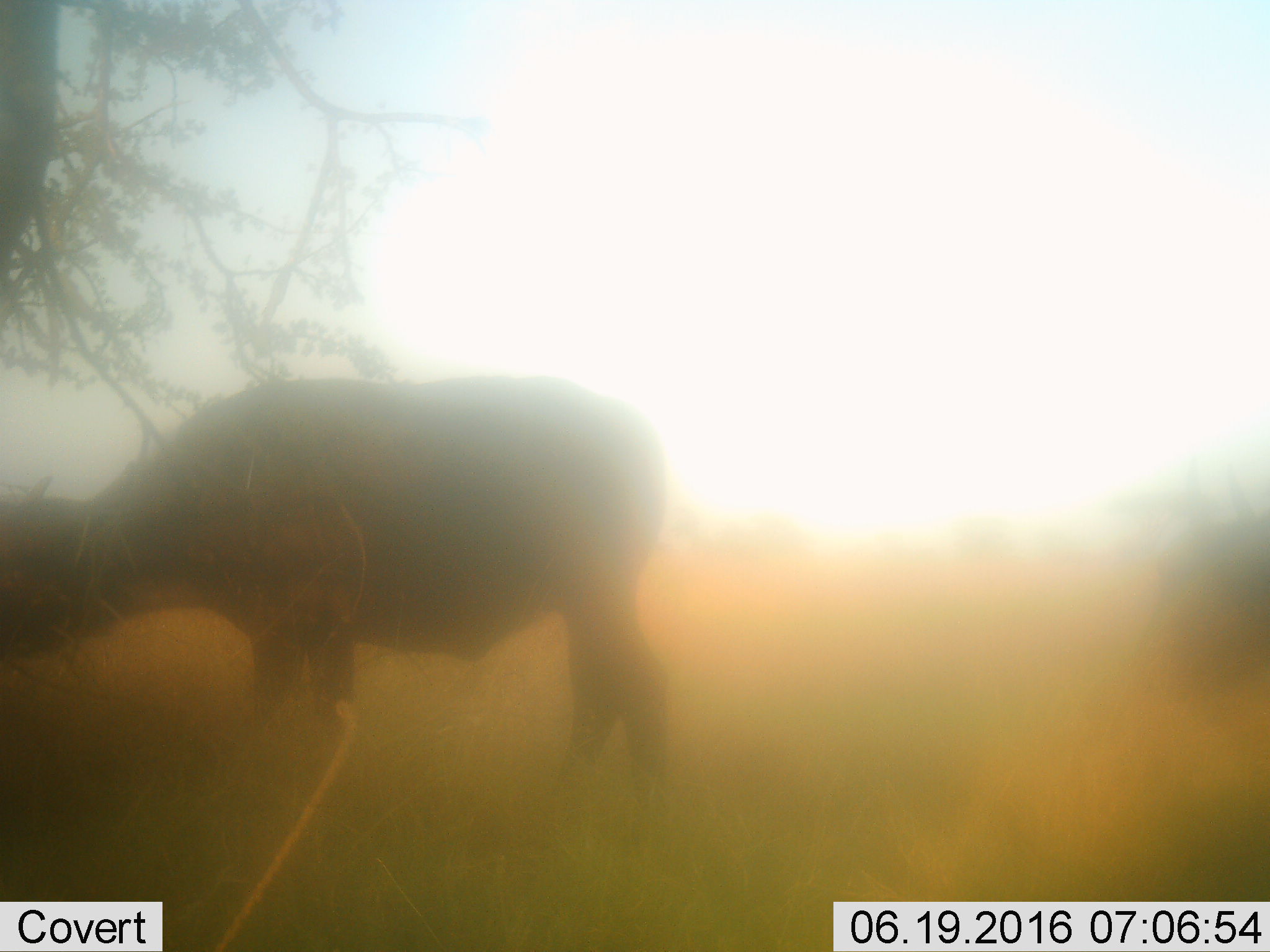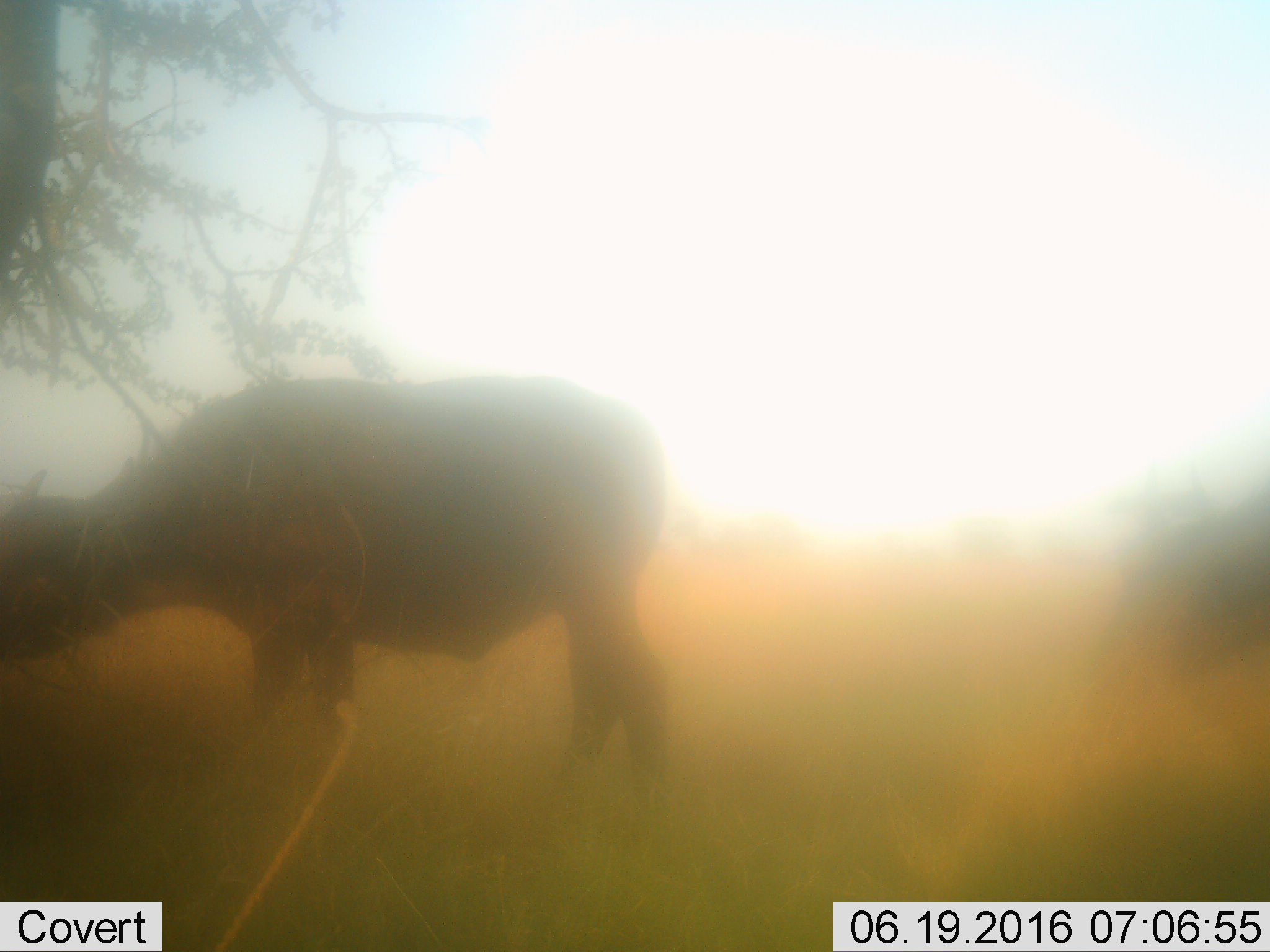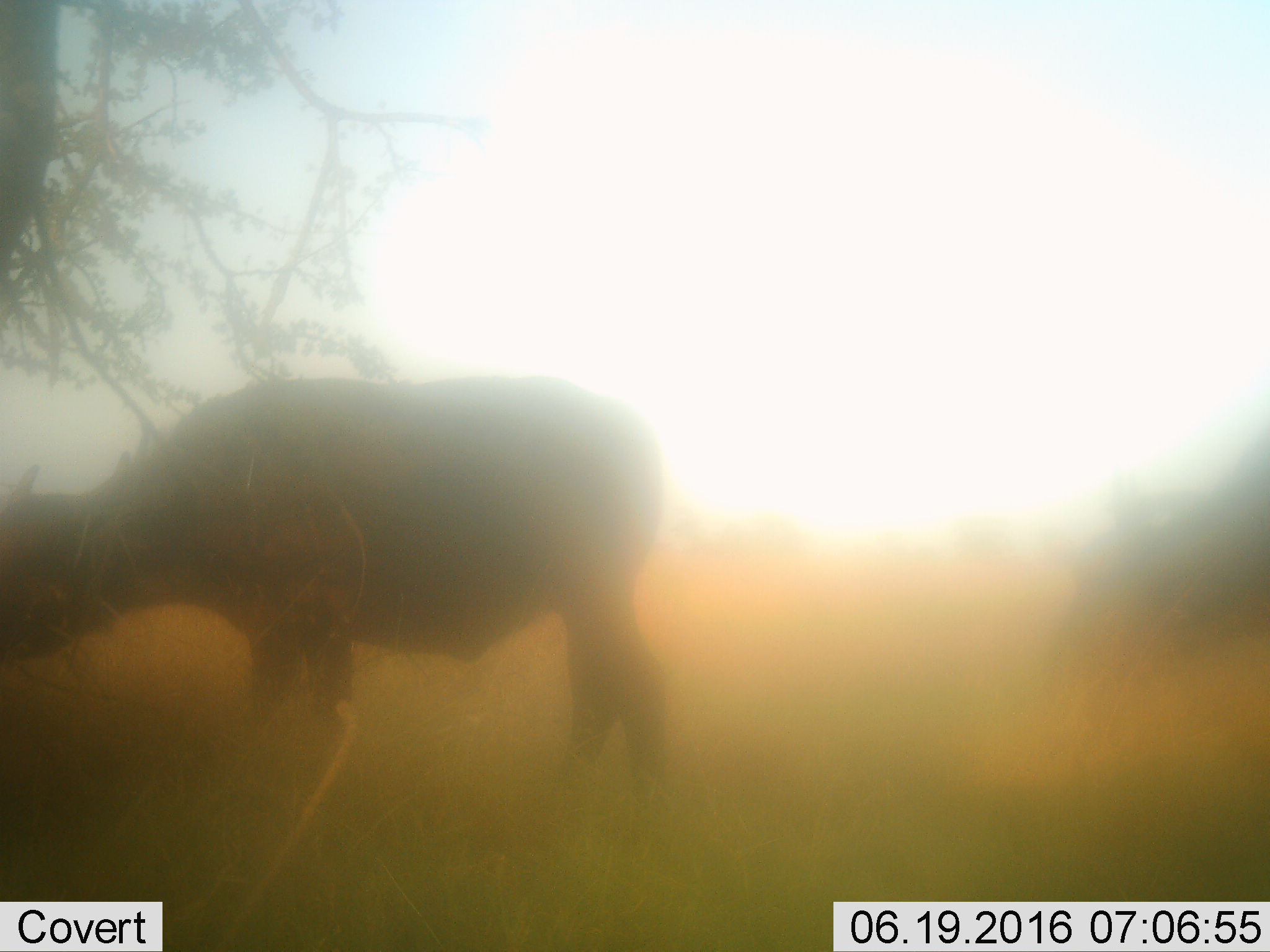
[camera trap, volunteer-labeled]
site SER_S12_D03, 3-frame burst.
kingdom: Animalia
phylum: Chordata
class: Mammalia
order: Artiodactyla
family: Bovidae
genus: Syncerus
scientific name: Syncerus caffer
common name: african buffalo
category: buffalo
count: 2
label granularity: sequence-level